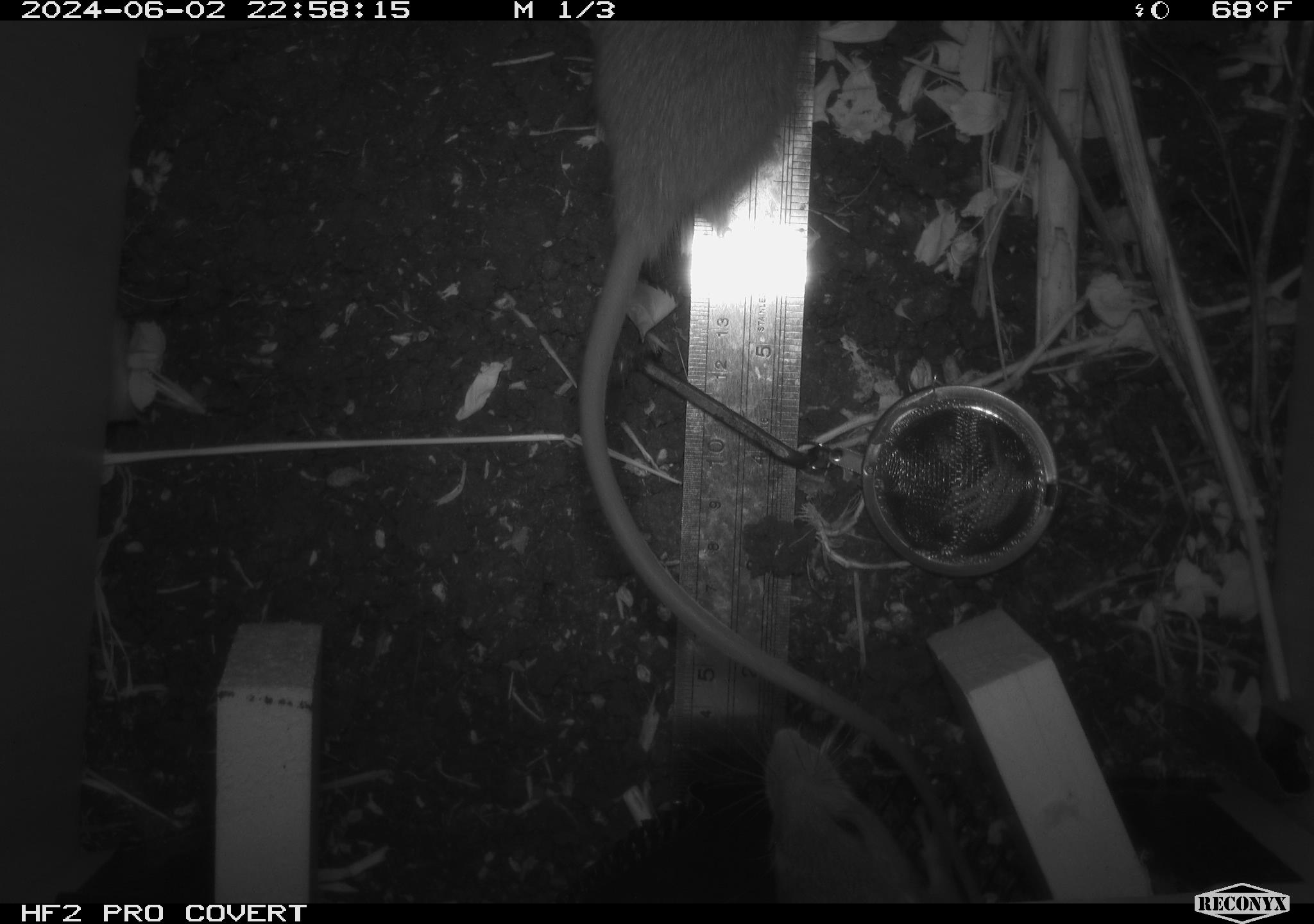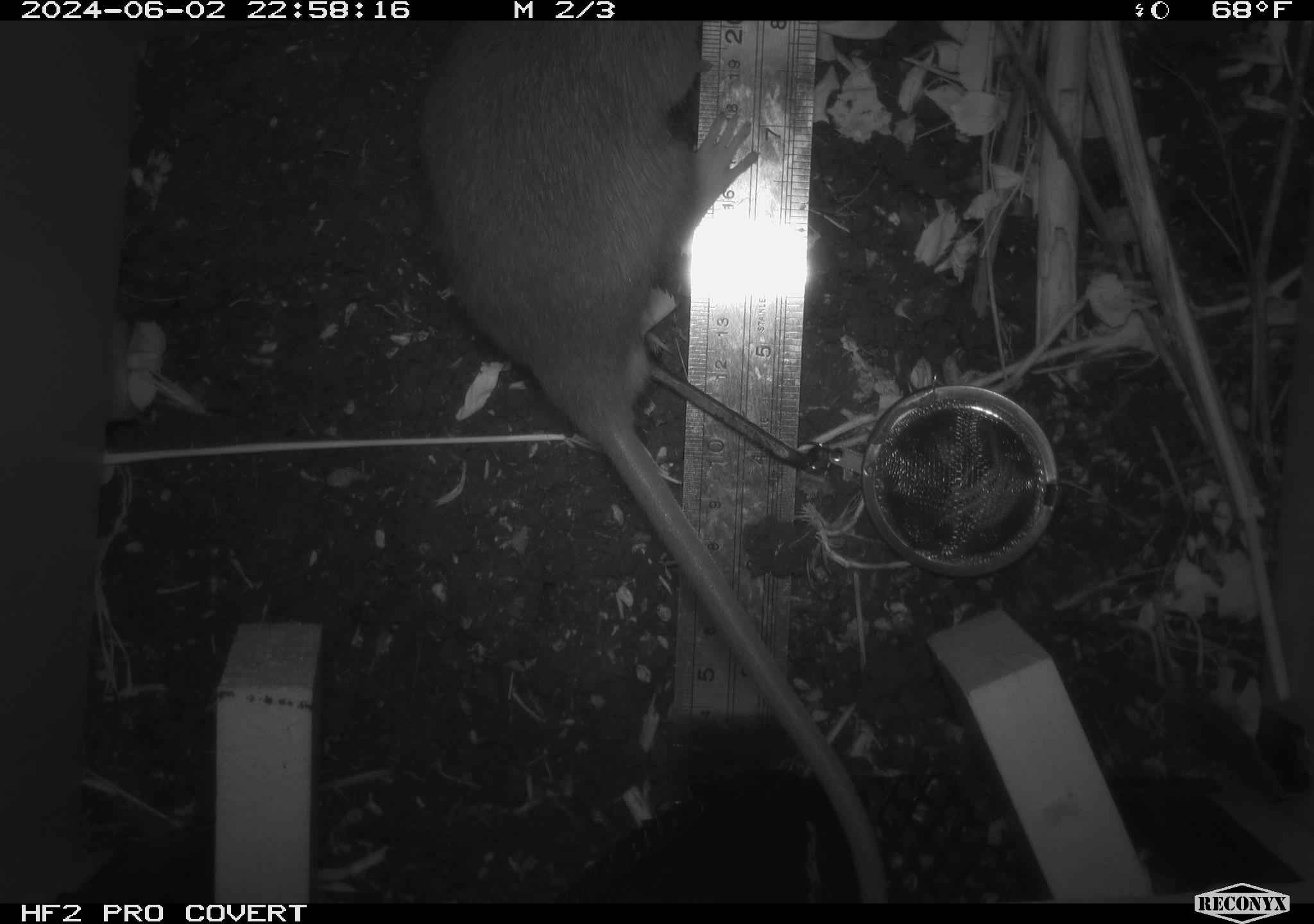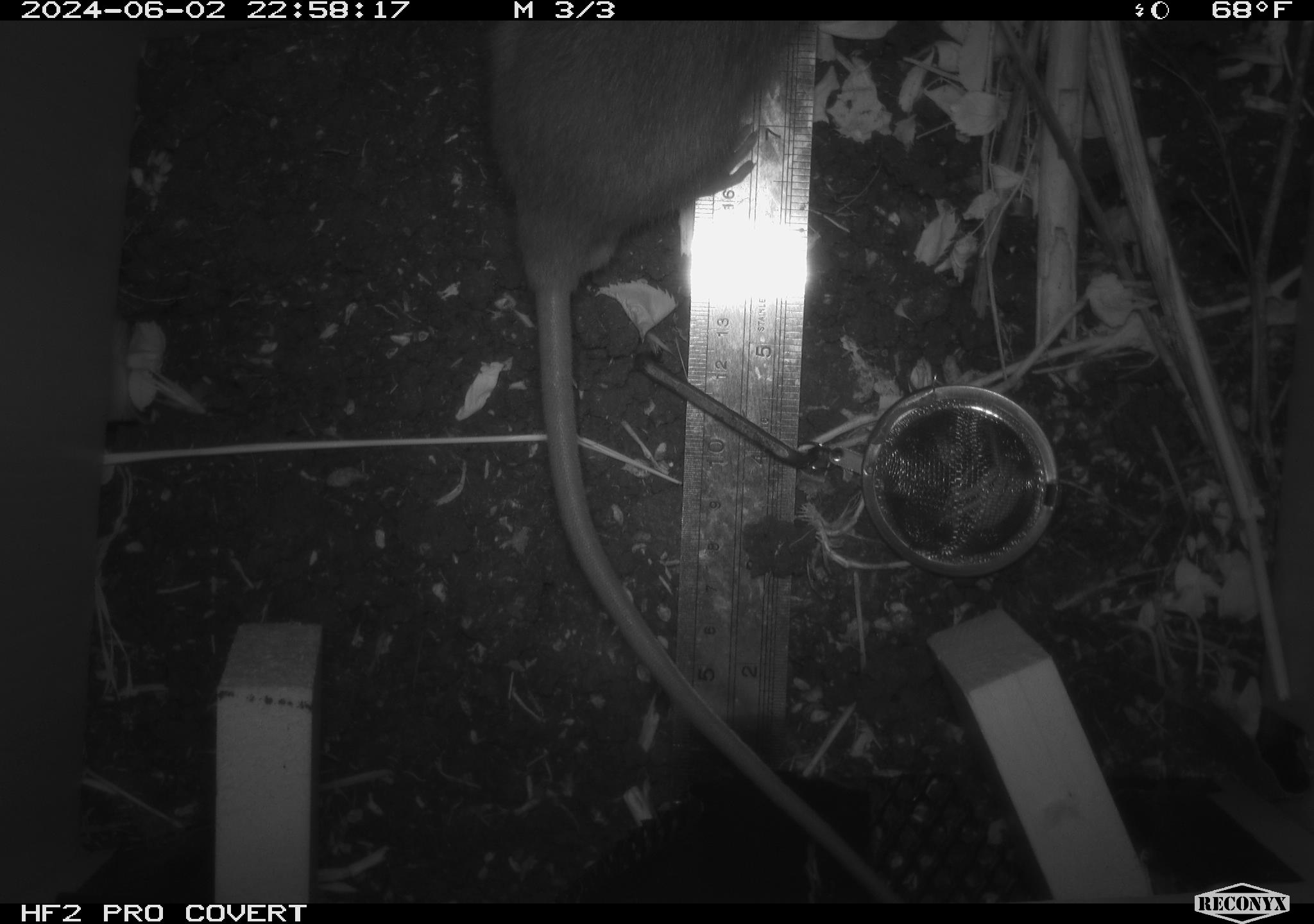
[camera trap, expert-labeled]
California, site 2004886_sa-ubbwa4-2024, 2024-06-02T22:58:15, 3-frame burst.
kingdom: Animalia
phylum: Chordata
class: Mammalia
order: Rodentia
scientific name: Rodentia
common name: woodrat or rat or mouse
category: woodrat or rat or mouse species